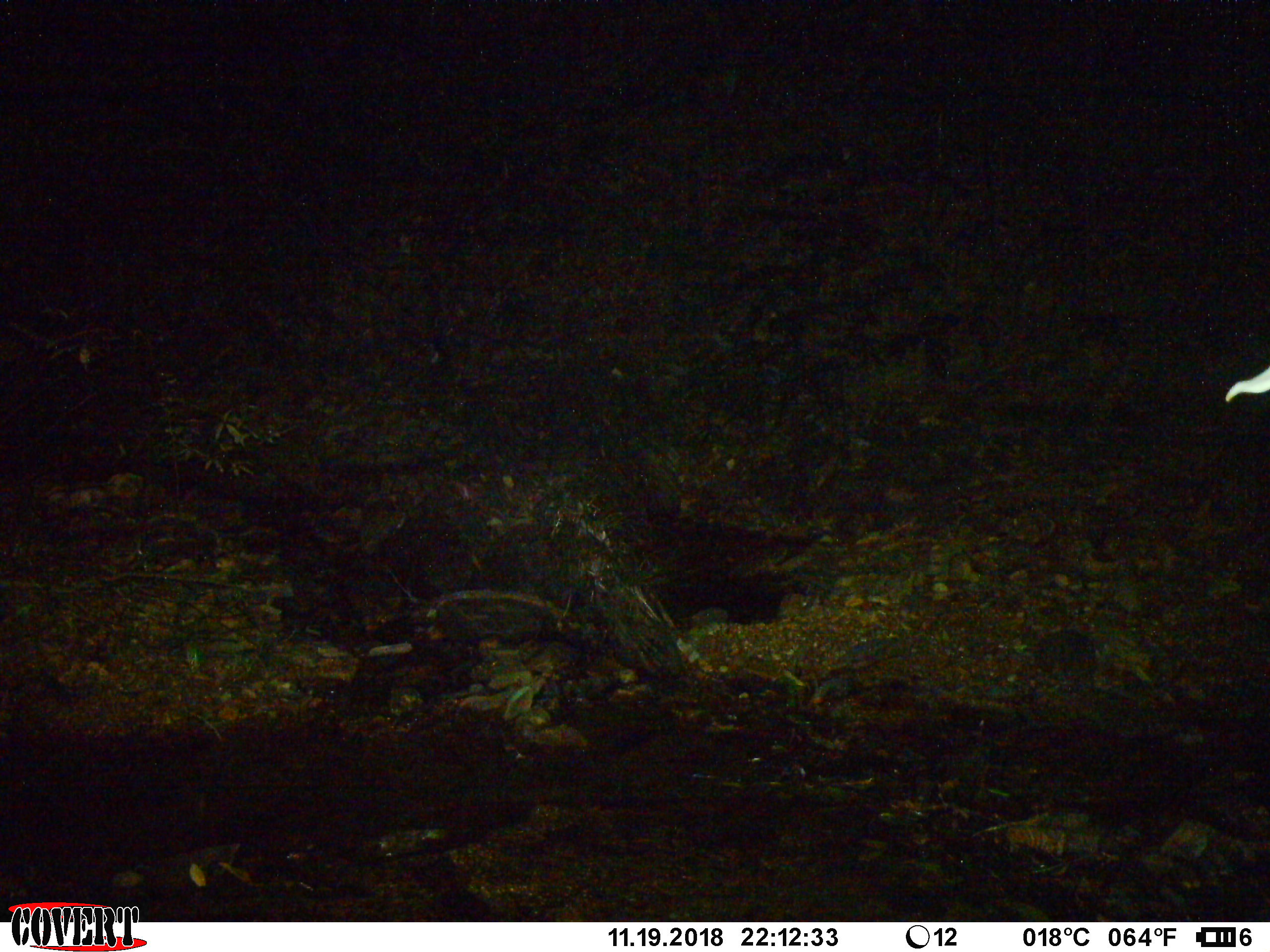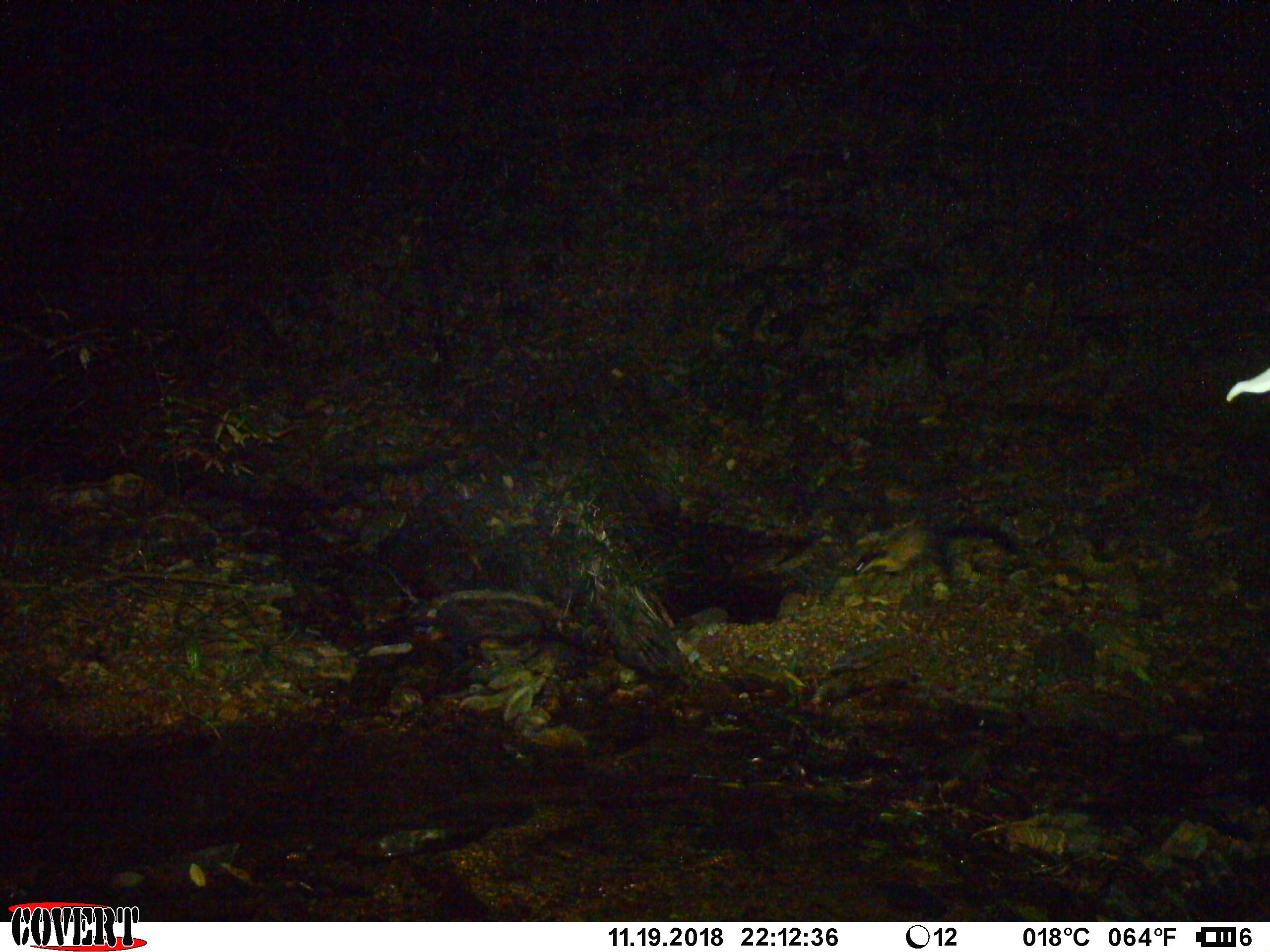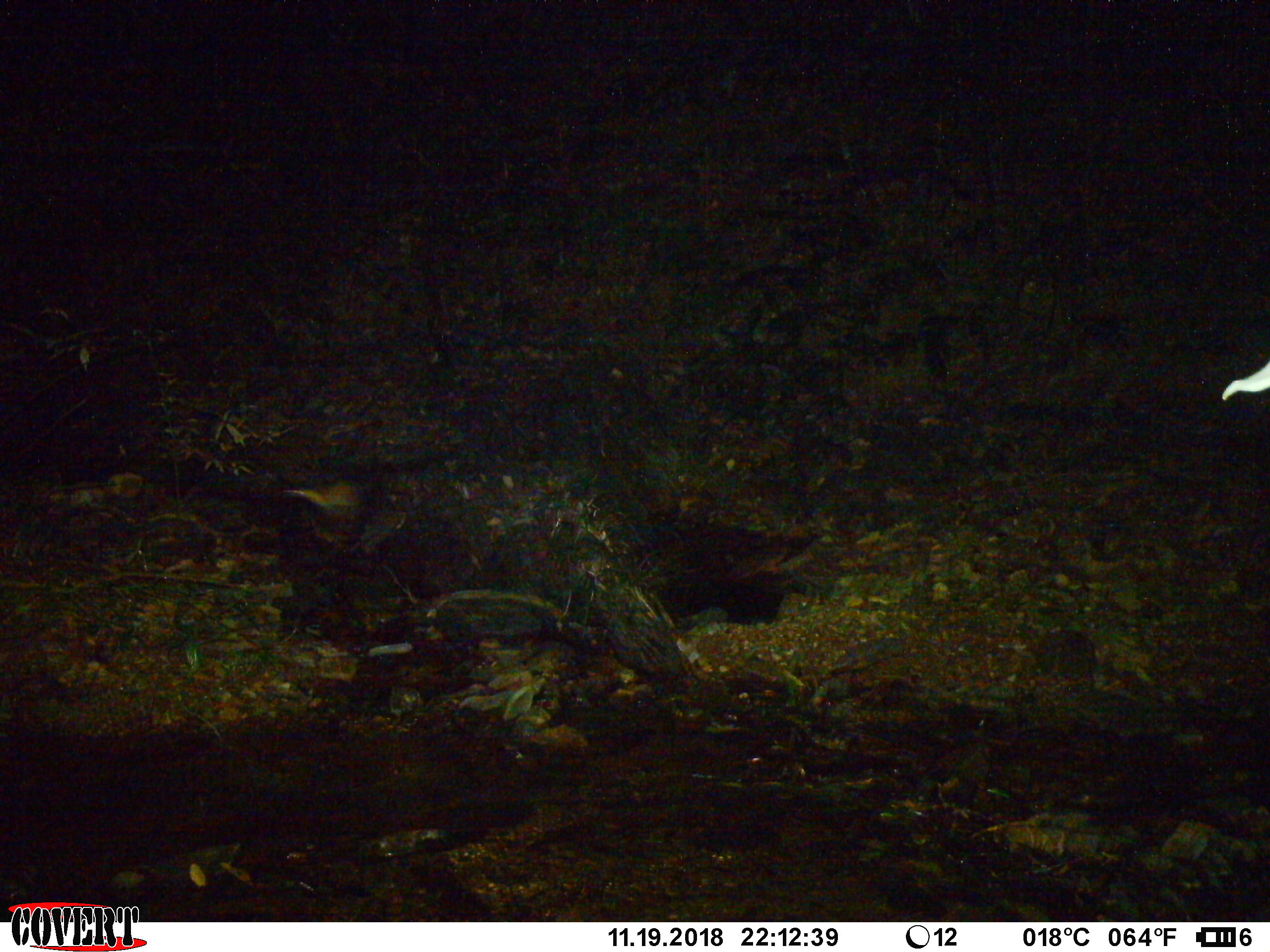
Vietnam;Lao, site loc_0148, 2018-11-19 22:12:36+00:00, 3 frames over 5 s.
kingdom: Animalia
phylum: Chordata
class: Mammalia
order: Carnivora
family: Mustelidae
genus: Martes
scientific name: Martes flavigula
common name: yellow-throated marten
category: yellow throated marten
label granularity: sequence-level